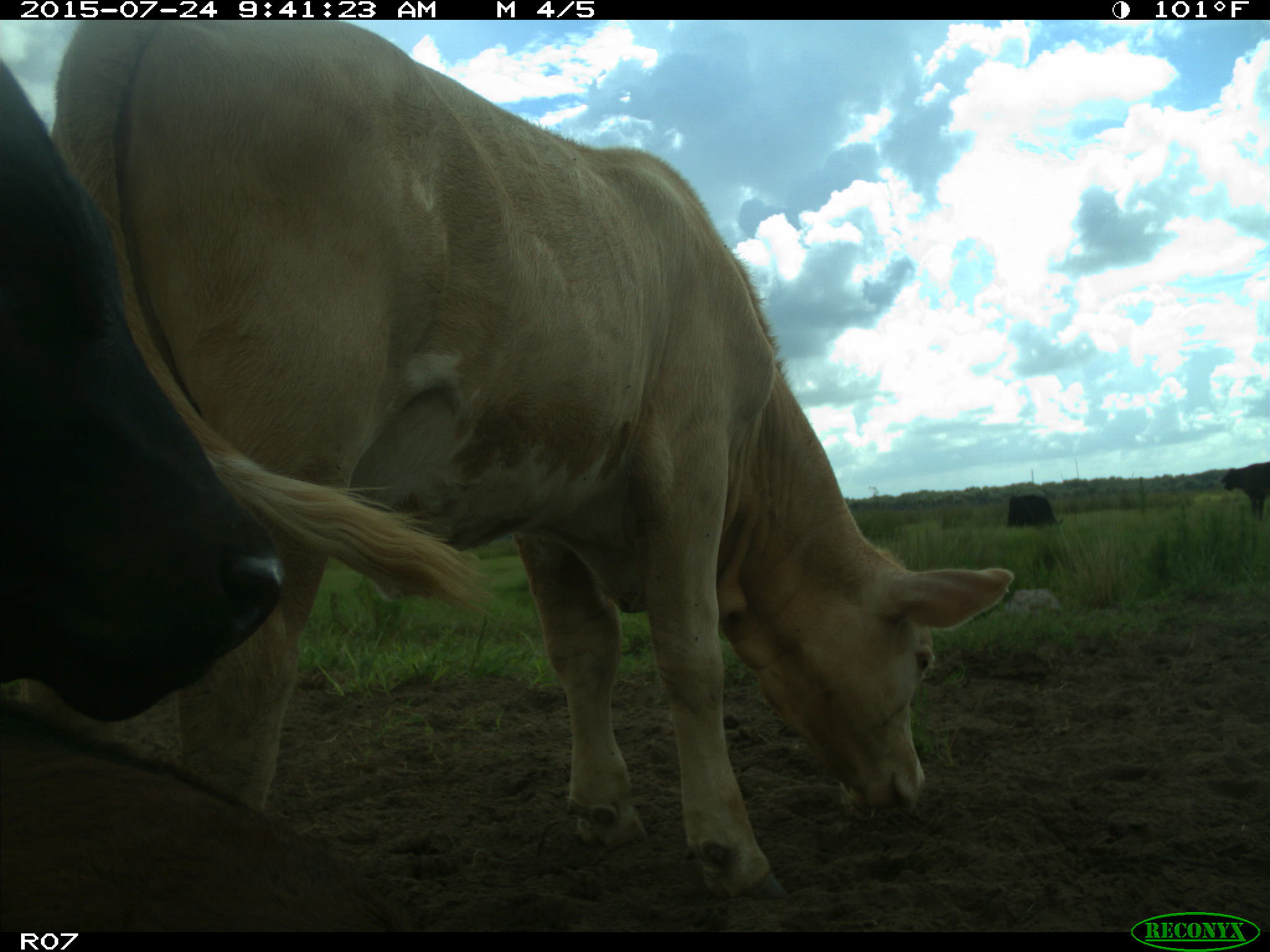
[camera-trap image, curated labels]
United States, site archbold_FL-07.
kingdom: Animalia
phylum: Chordata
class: Mammalia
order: Artiodactyla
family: Bovidae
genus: Bos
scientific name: Bos taurus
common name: domestic cow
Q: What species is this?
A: Bos taurus (domestic cow).